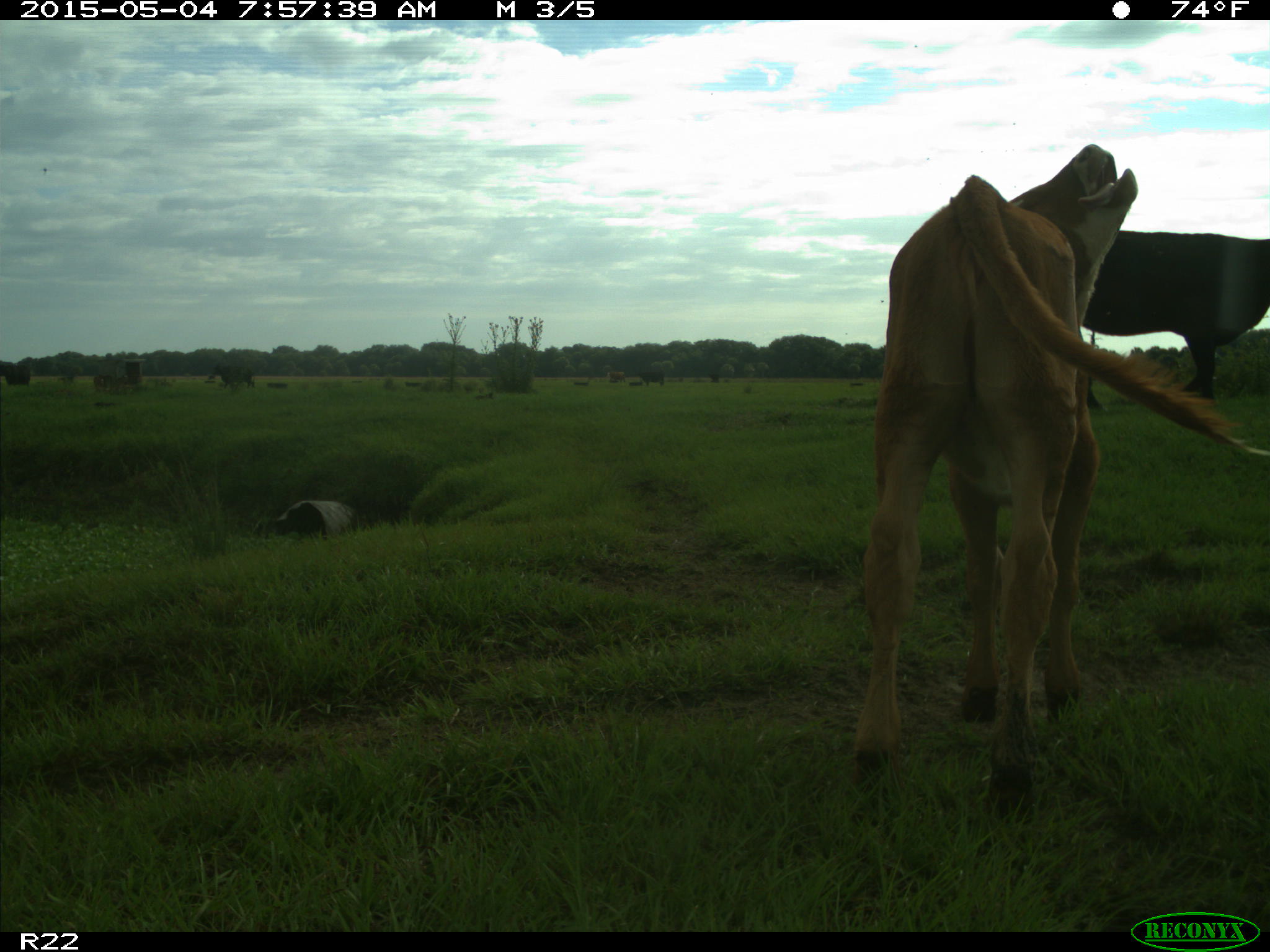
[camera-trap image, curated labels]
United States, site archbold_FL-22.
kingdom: Animalia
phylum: Chordata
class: Mammalia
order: Artiodactyla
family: Bovidae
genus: Bos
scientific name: Bos taurus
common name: domestic cow